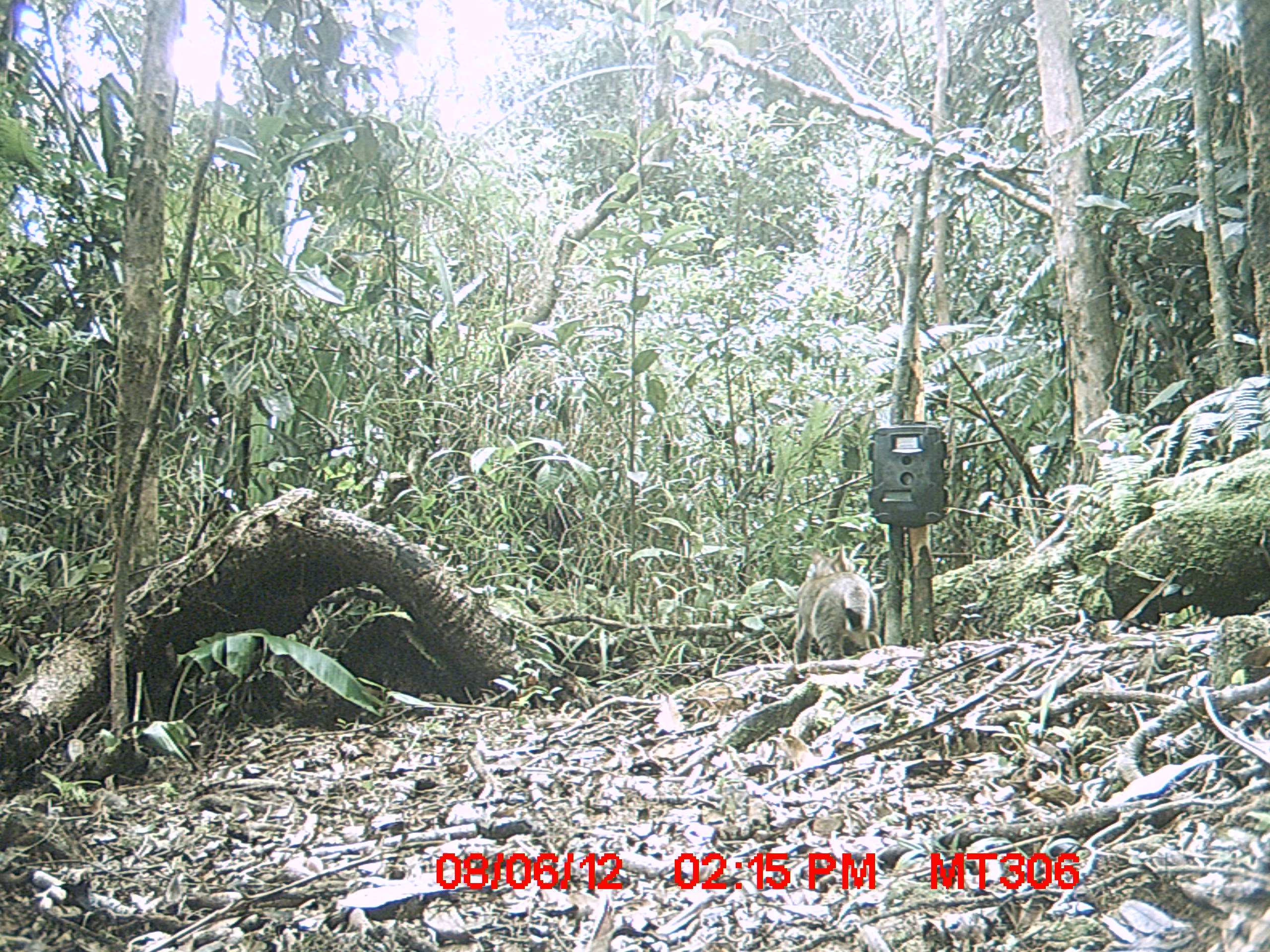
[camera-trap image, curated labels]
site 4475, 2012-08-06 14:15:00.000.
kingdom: Animalia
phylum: Chordata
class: Mammalia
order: Carnivora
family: Felidae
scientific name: Felidae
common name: felids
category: felis sp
Felis sp (felids) (Felidae), count 1.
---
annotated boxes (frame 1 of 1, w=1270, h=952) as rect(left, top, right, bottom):
felis sp: rect(793, 542, 881, 664)